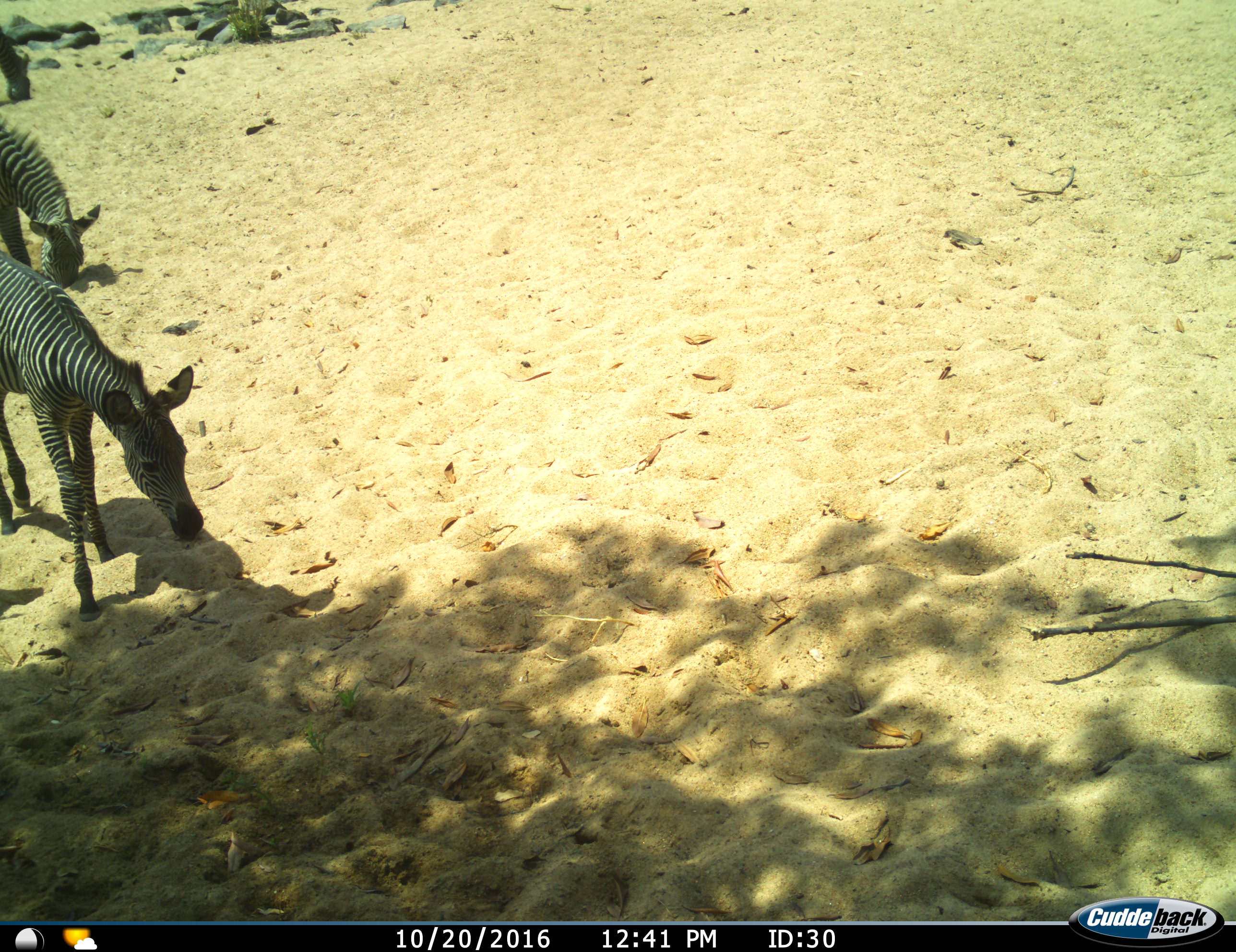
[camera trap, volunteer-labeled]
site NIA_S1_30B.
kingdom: Animalia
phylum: Chordata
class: Mammalia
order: Perissodactyla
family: Equidae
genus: Equus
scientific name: Equus quagga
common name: plains zebra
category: zebraplains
Zebraplains (plains zebra) (Equus quagga), count 3. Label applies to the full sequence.